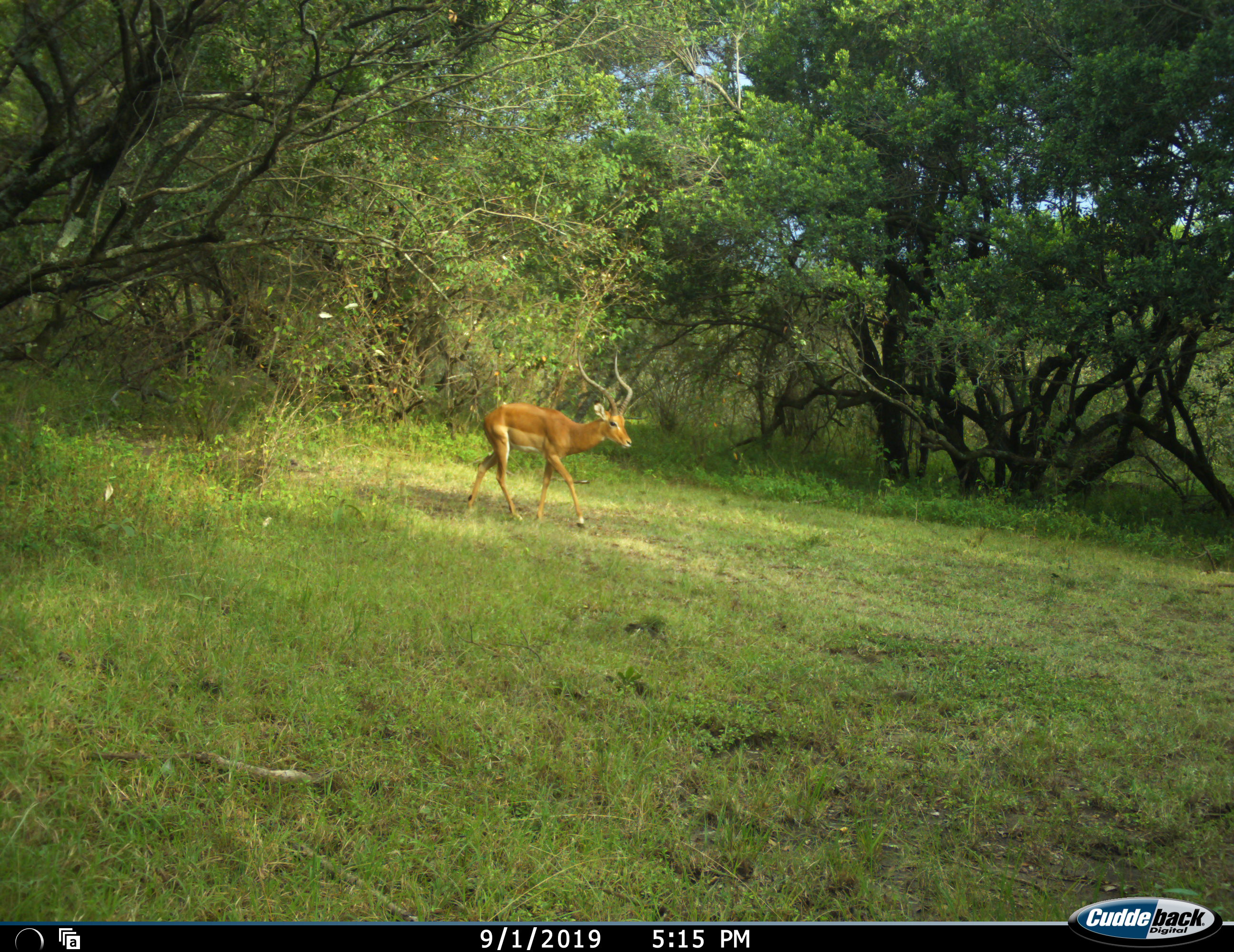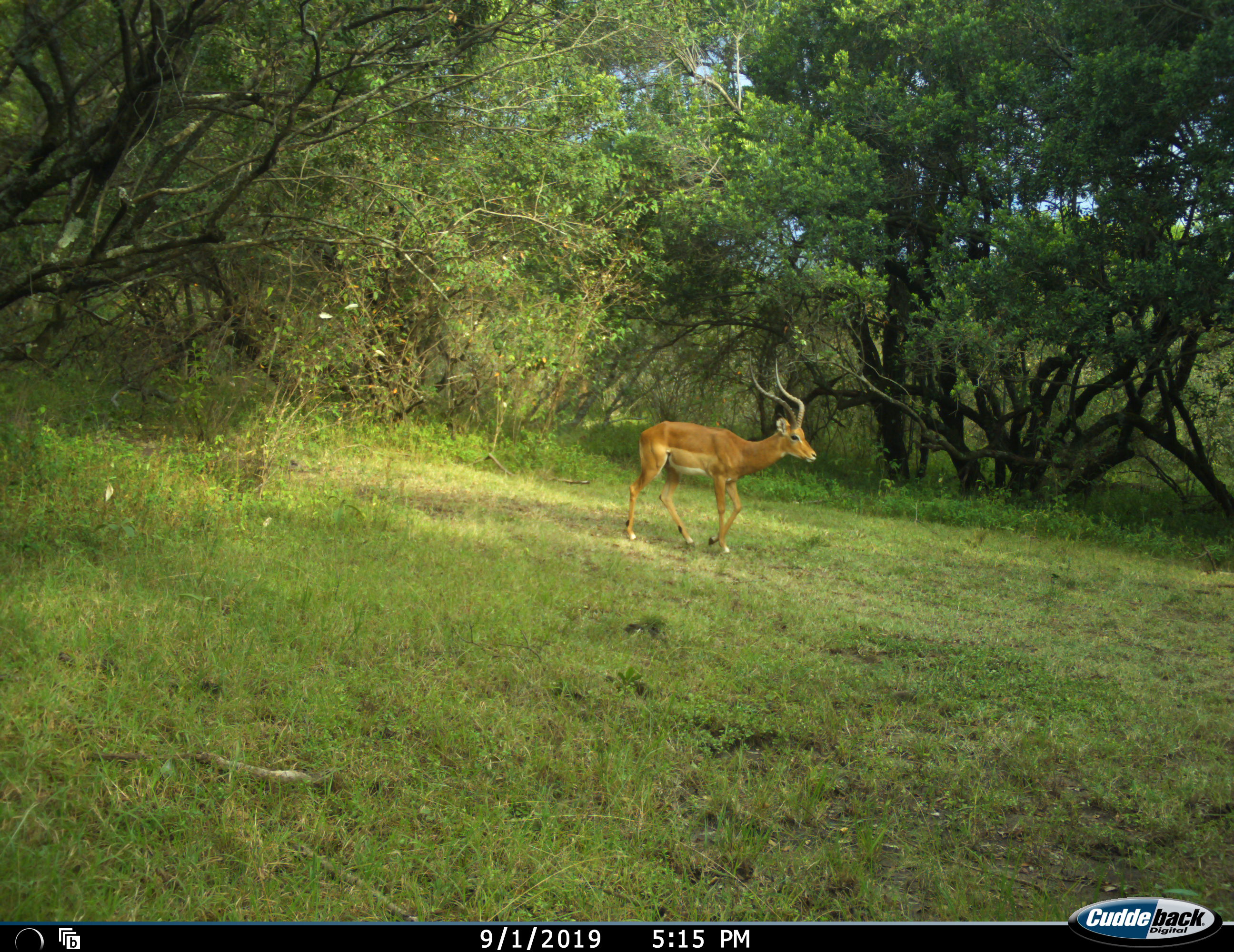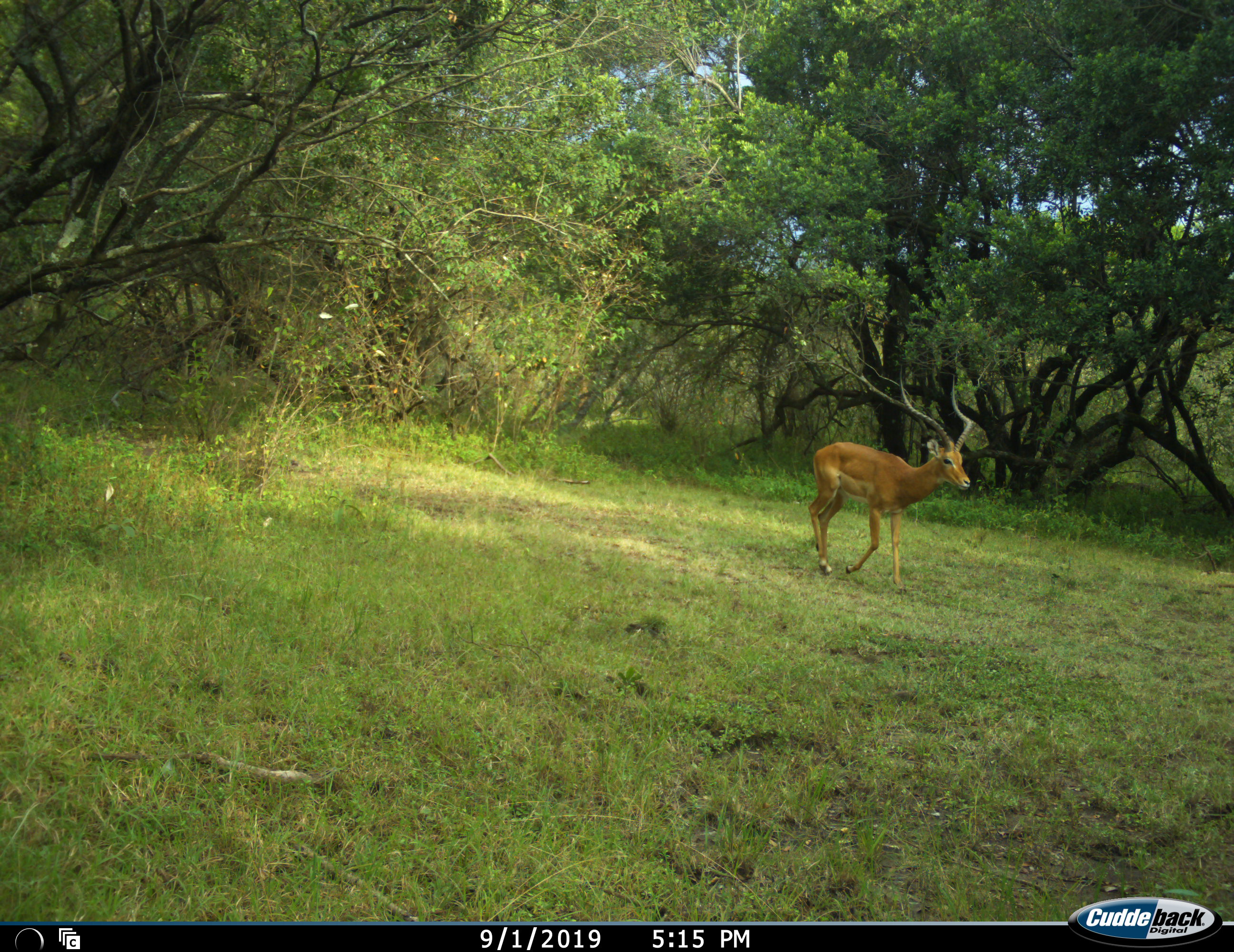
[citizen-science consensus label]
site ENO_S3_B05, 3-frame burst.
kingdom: Animalia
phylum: Chordata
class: Mammalia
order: Artiodactyla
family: Bovidae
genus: Aepyceros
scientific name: Aepyceros melampus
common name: impala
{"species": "impala (Aepyceros melampus)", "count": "1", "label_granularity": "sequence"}